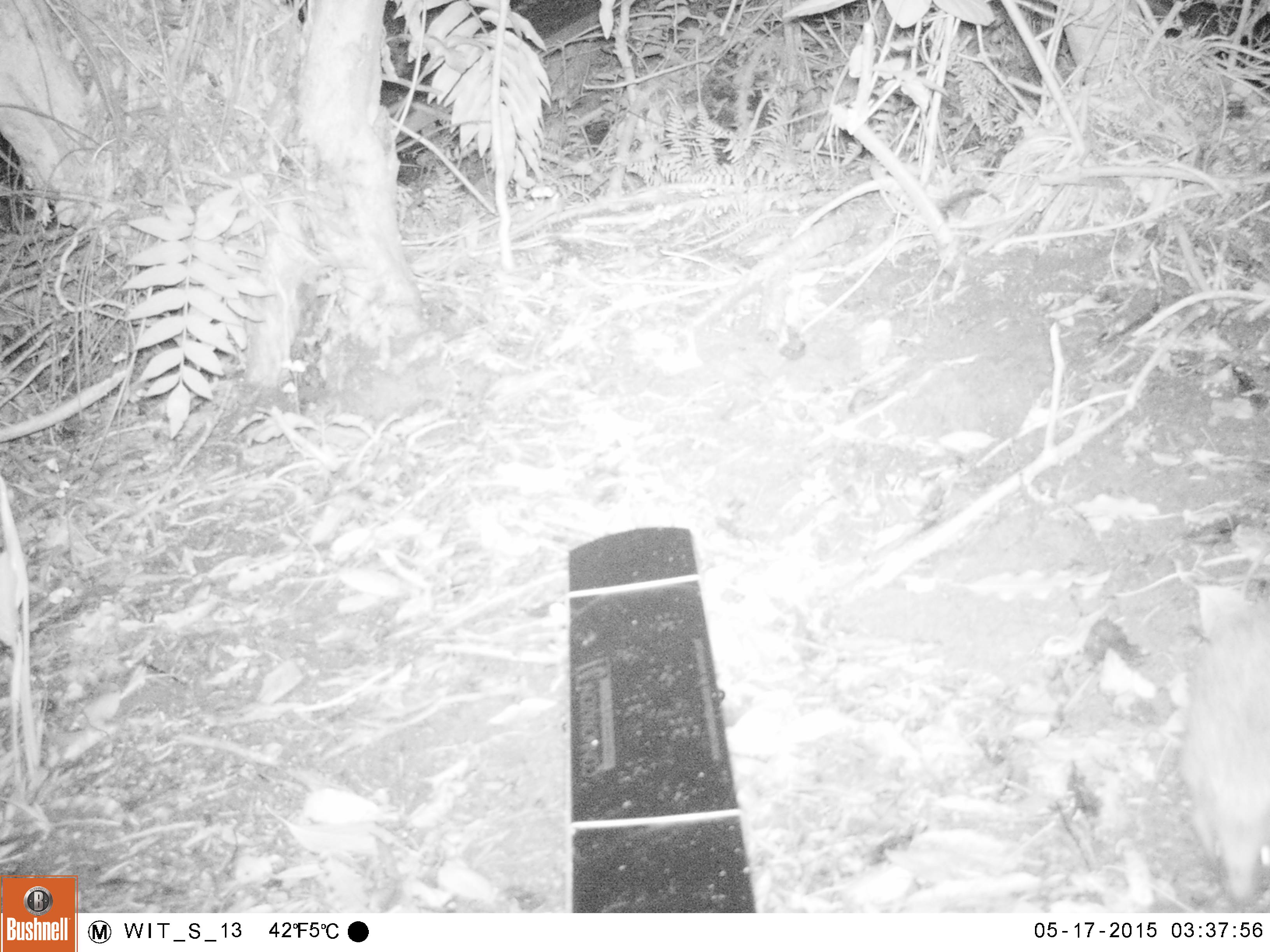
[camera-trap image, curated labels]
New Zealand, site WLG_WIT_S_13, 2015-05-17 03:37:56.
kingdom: Animalia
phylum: Chordata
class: Mammalia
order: Eulipotyphla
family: Erinaceidae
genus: Erinaceus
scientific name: Erinaceus europaeus europaeus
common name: european hedgehog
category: hedgehog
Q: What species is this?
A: Hedgehog (european hedgehog) (Erinaceus europaeus europaeus).